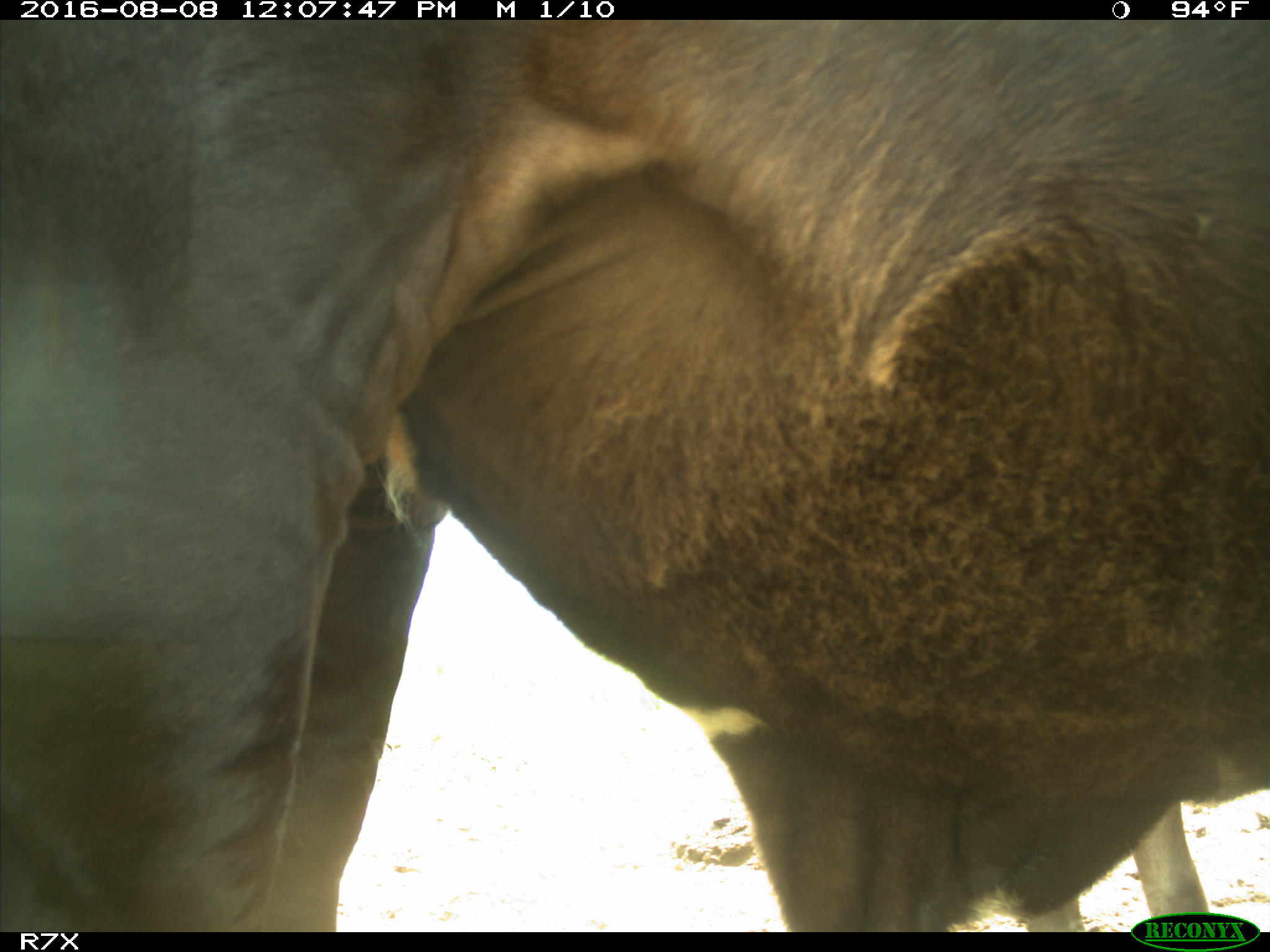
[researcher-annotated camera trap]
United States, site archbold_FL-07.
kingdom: Animalia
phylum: Chordata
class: Mammalia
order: Artiodactyla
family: Bovidae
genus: Bos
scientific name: Bos taurus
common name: domestic cow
Bos taurus (domestic cow).